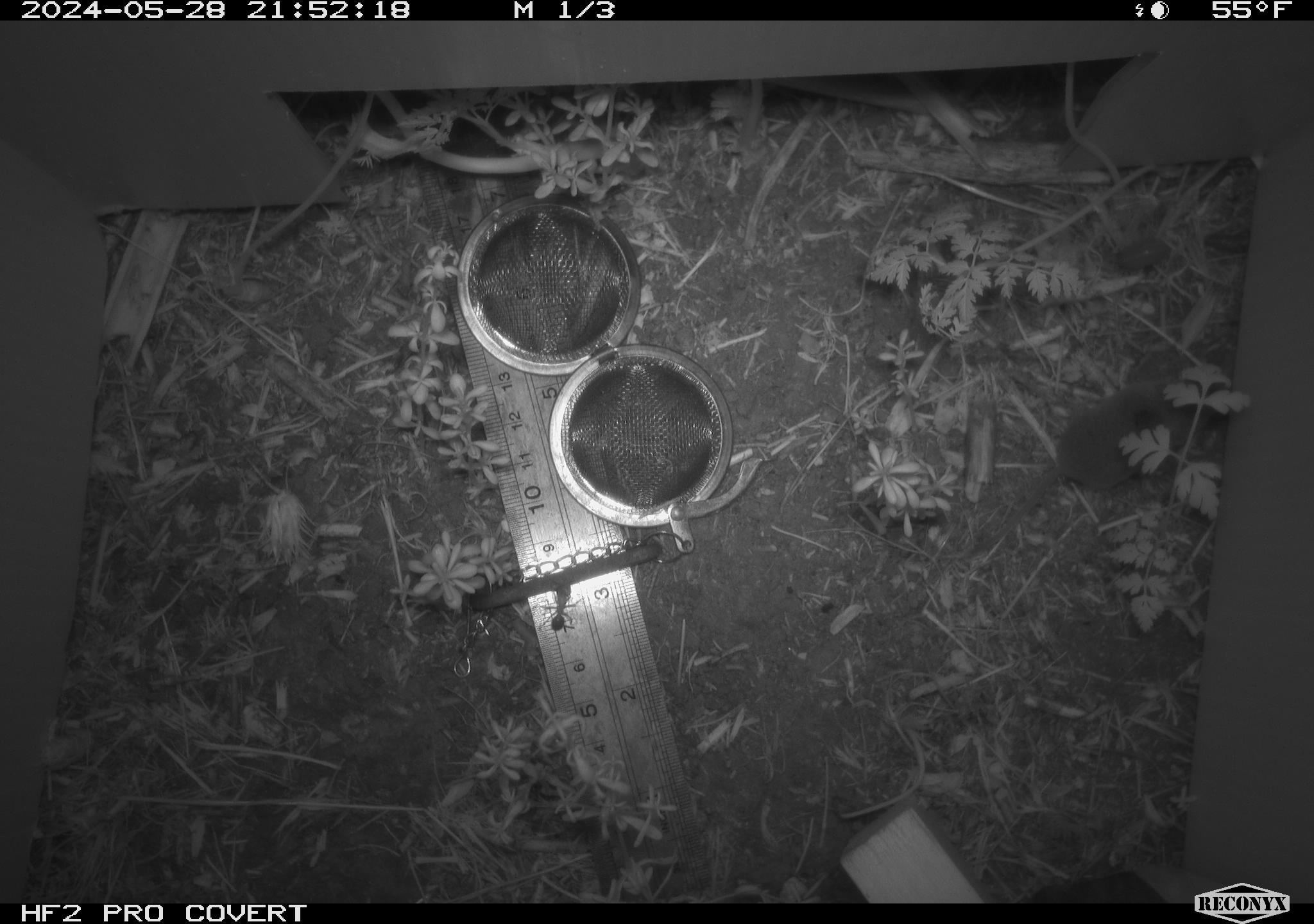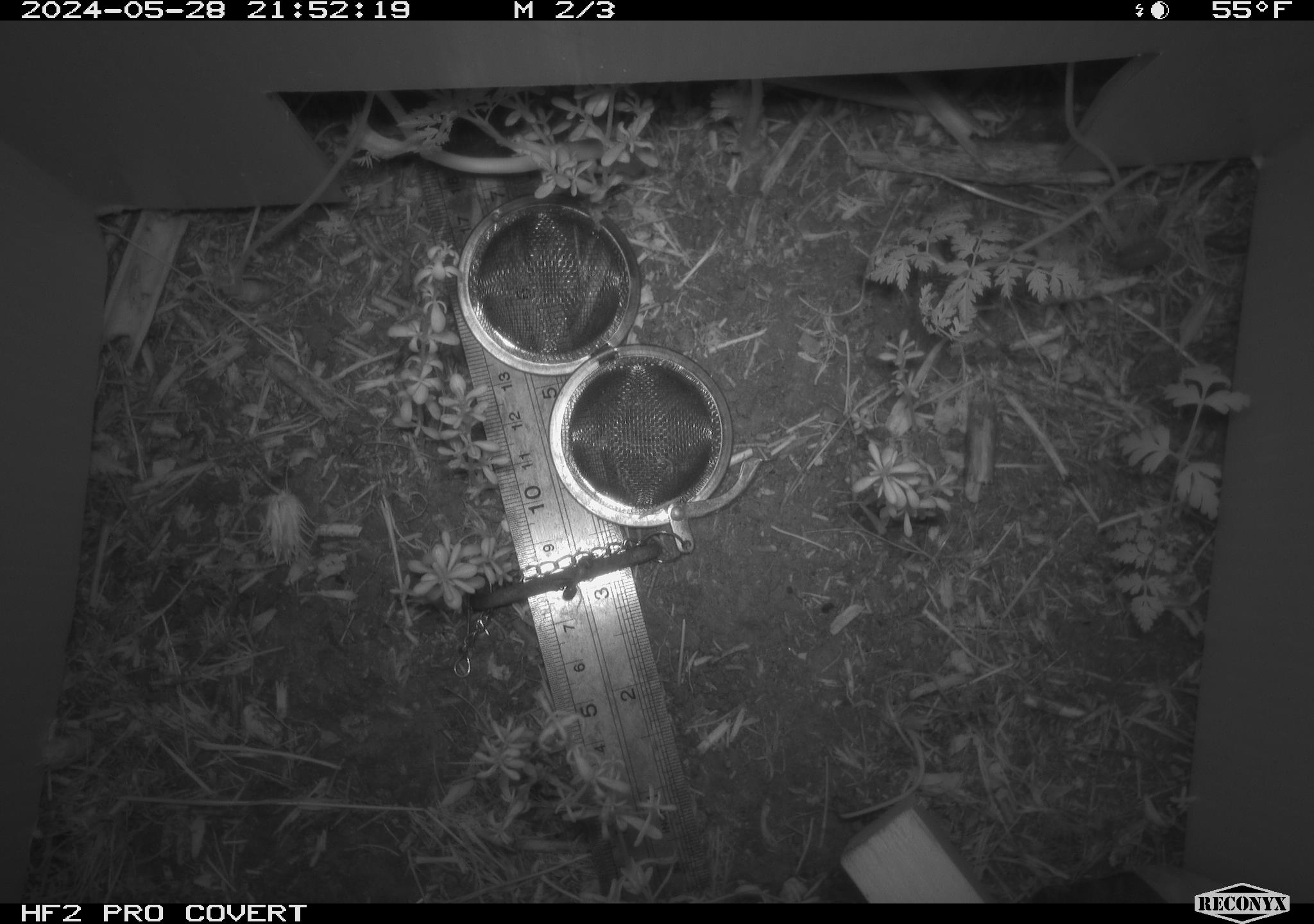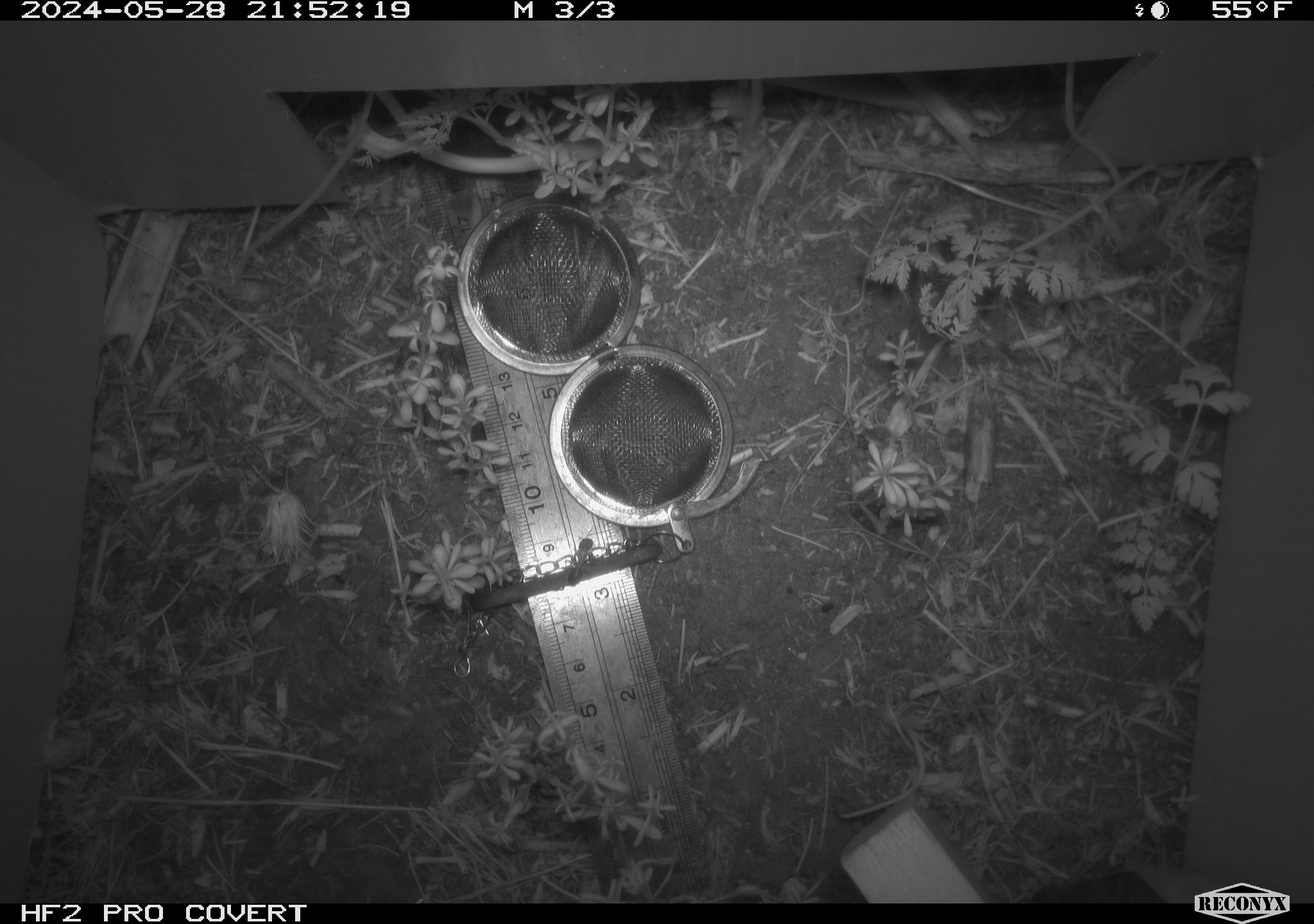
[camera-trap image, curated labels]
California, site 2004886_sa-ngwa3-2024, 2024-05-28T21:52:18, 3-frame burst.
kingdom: Animalia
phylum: Chordata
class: Mammalia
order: Eulipotyphla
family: Soricidae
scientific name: Soricidae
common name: shrews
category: soricidae family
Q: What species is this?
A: Soricidae family (shrews) (Soricidae).